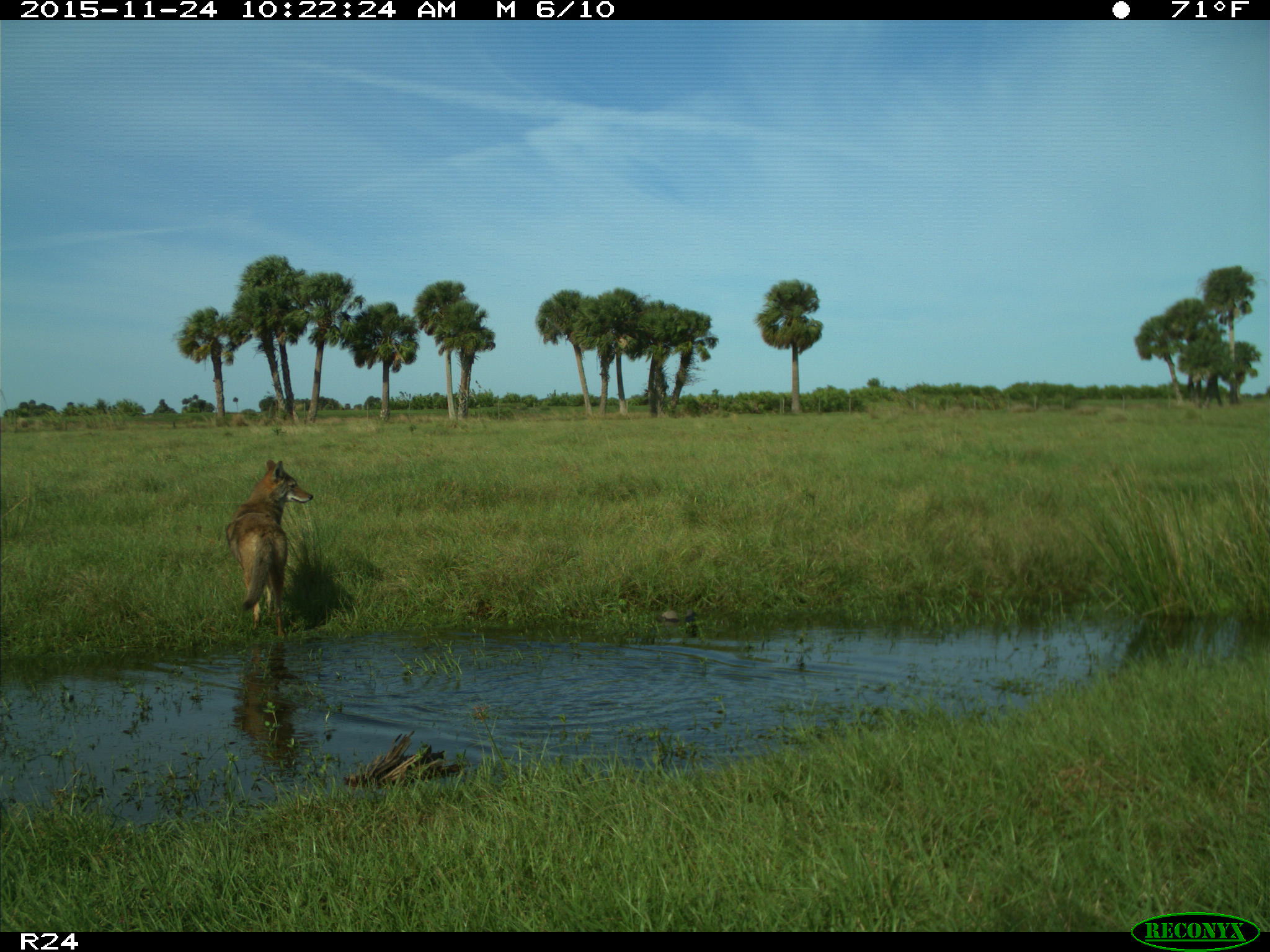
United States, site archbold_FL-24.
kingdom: Animalia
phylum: Chordata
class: Mammalia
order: Carnivora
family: Canidae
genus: Canis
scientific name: Canis latrans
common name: coyote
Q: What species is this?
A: Canis latrans (coyote).